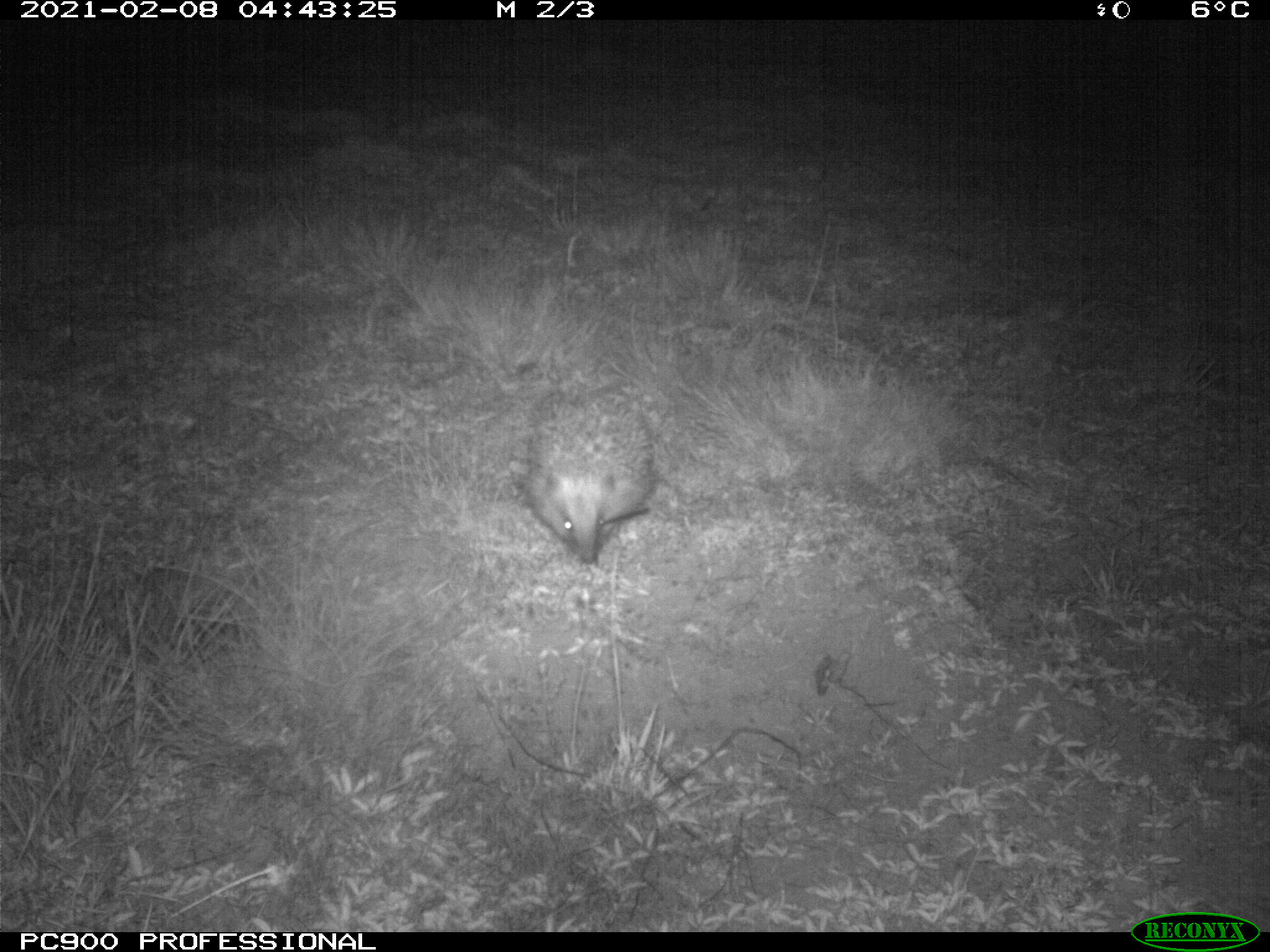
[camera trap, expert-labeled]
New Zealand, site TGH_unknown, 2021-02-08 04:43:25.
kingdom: Animalia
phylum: Chordata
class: Mammalia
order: Eulipotyphla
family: Erinaceidae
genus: Erinaceus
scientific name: Erinaceus europaeus europaeus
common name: european hedgehog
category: hedgehog